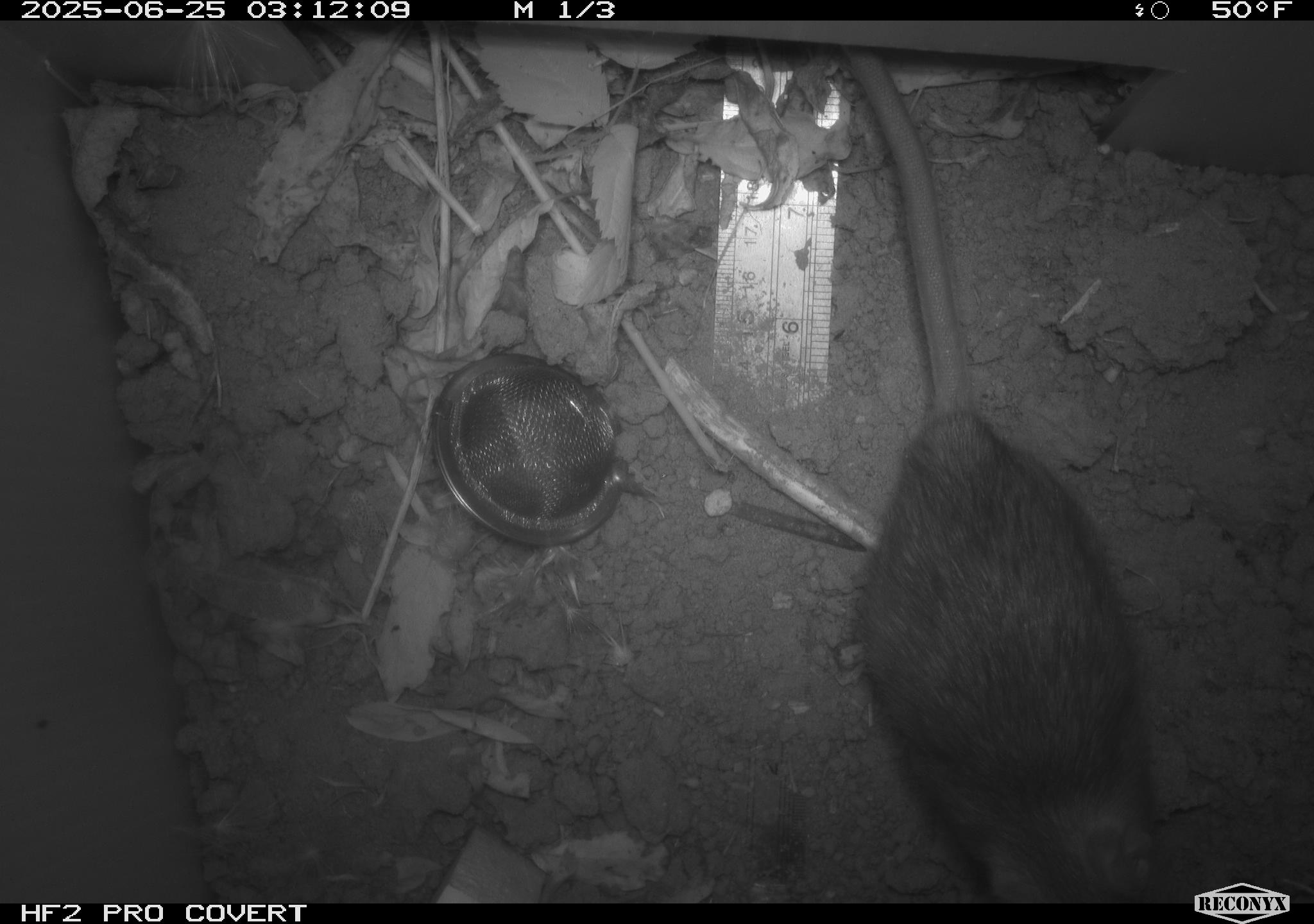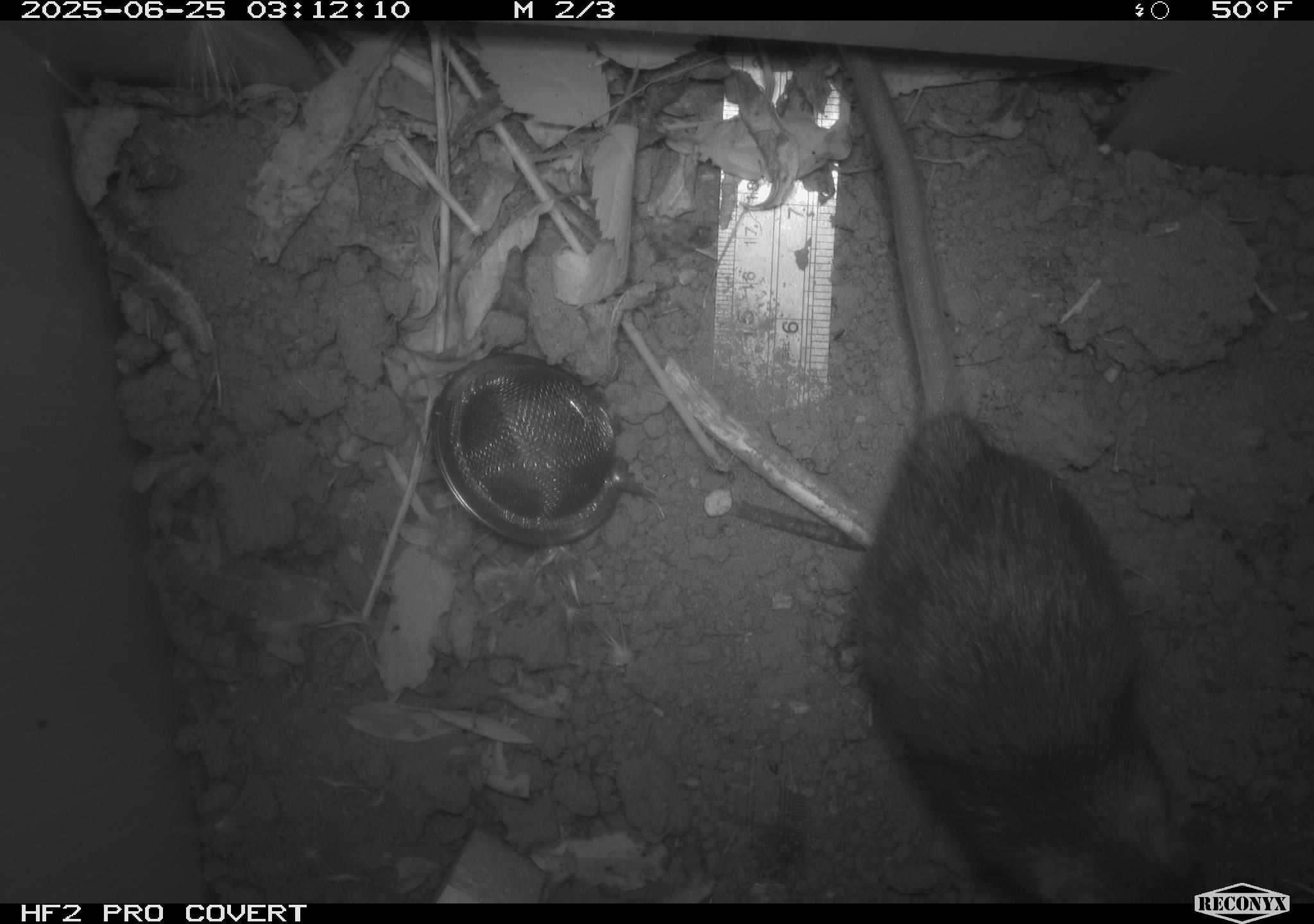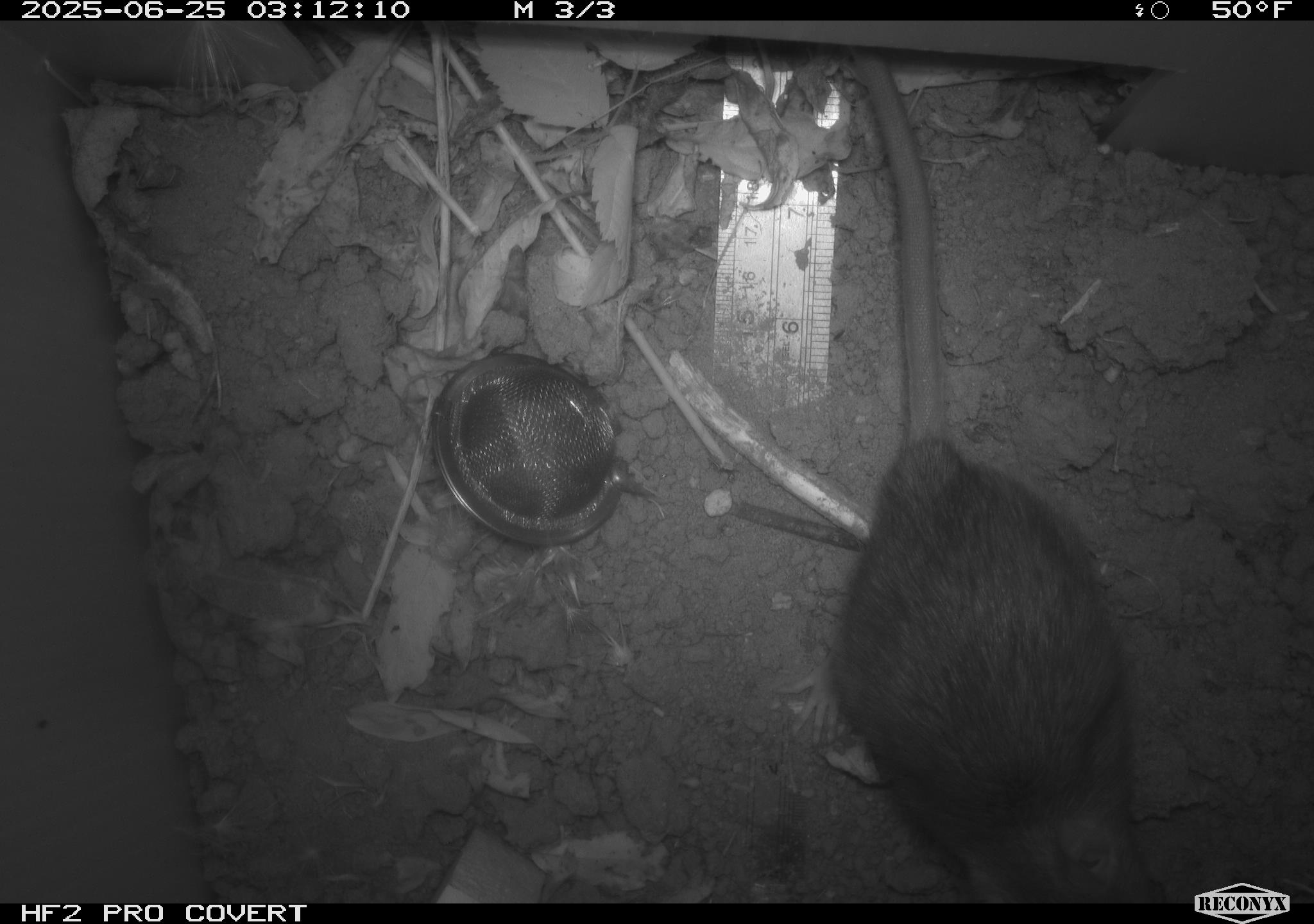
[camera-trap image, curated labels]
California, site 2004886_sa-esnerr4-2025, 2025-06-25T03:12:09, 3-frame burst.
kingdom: Animalia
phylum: Chordata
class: Mammalia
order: Rodentia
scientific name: Rodentia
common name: rodent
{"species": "rodent (Rodentia)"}